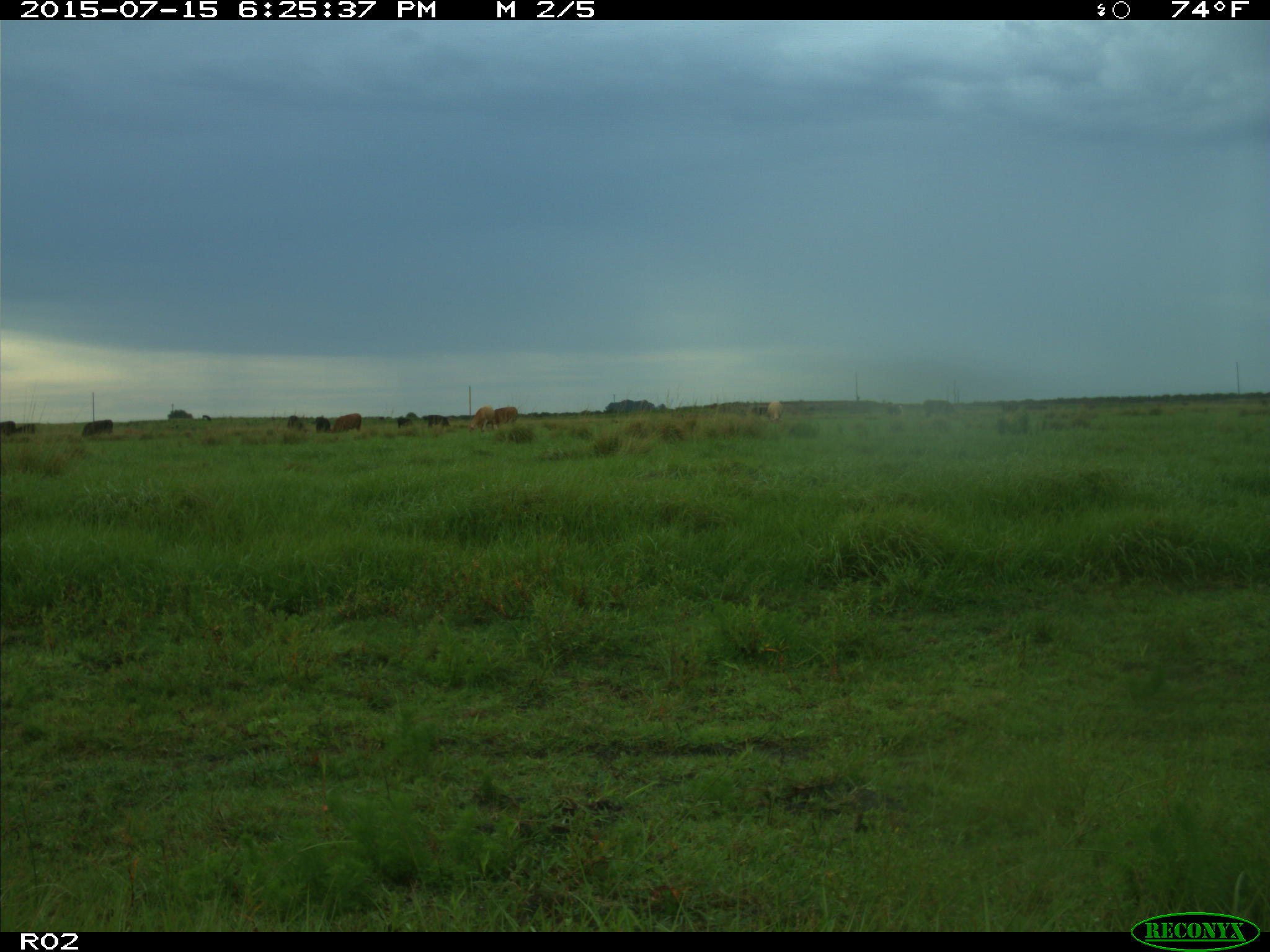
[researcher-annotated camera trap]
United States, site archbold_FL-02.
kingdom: Animalia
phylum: Chordata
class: Mammalia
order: Artiodactyla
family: Bovidae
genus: Bos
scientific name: Bos taurus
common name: domestic cow